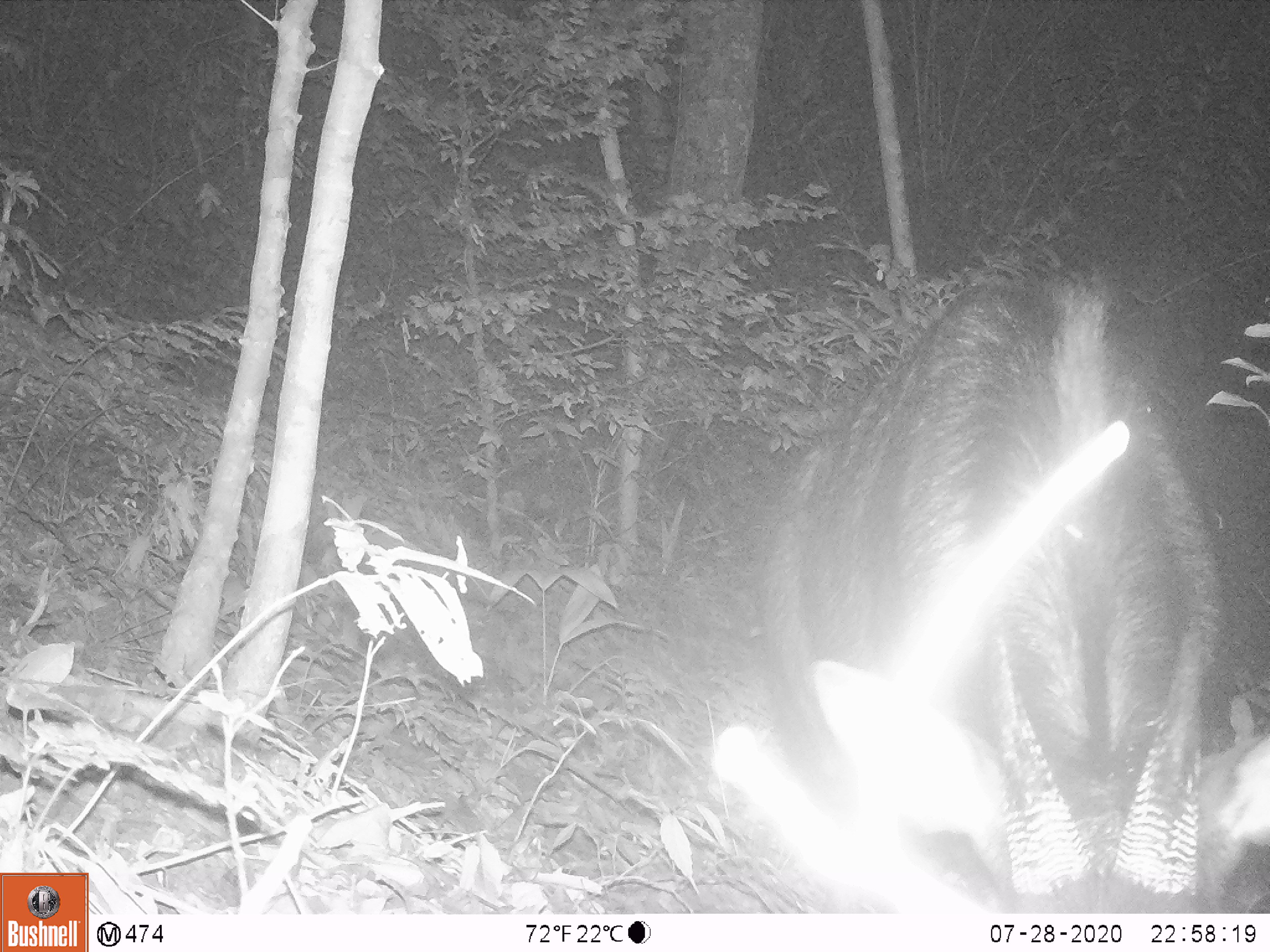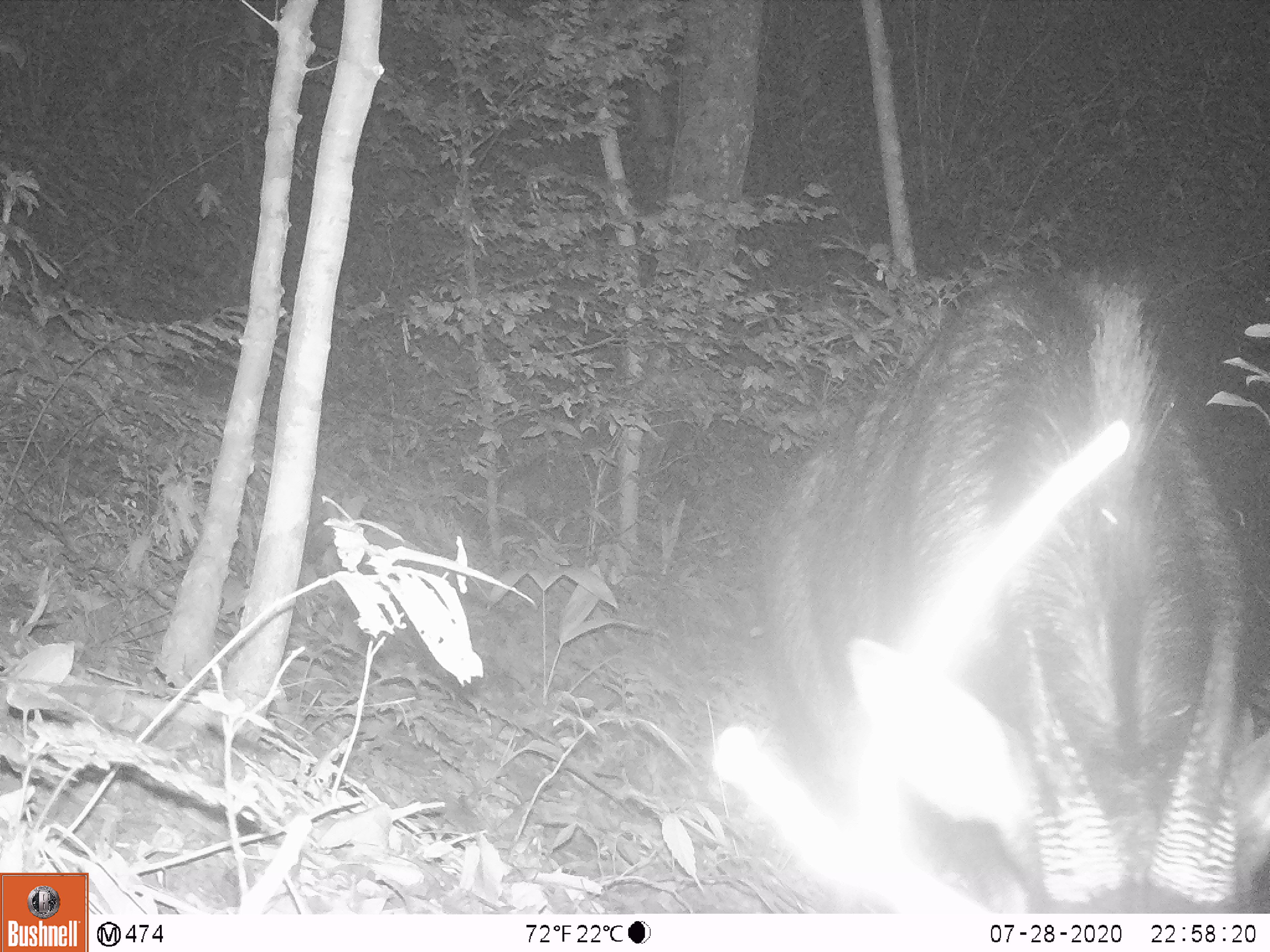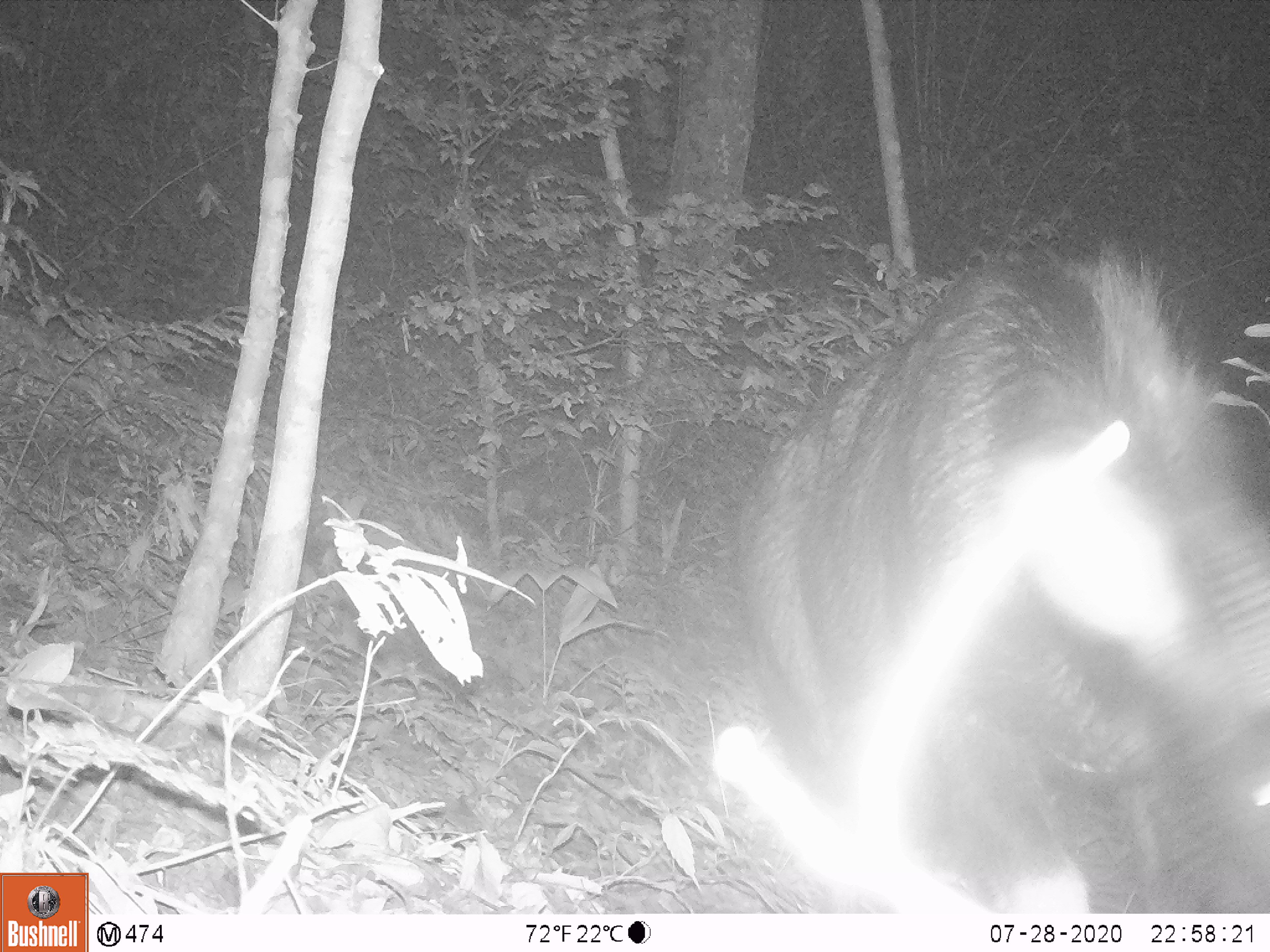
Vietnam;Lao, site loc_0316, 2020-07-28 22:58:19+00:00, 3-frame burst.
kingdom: Animalia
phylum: Chordata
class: Mammalia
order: Artiodactyla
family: Bovidae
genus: Capricornis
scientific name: Capricornis sumatraensis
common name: chinese serow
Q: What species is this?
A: Chinese serow (Capricornis sumatraensis).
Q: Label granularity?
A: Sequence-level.